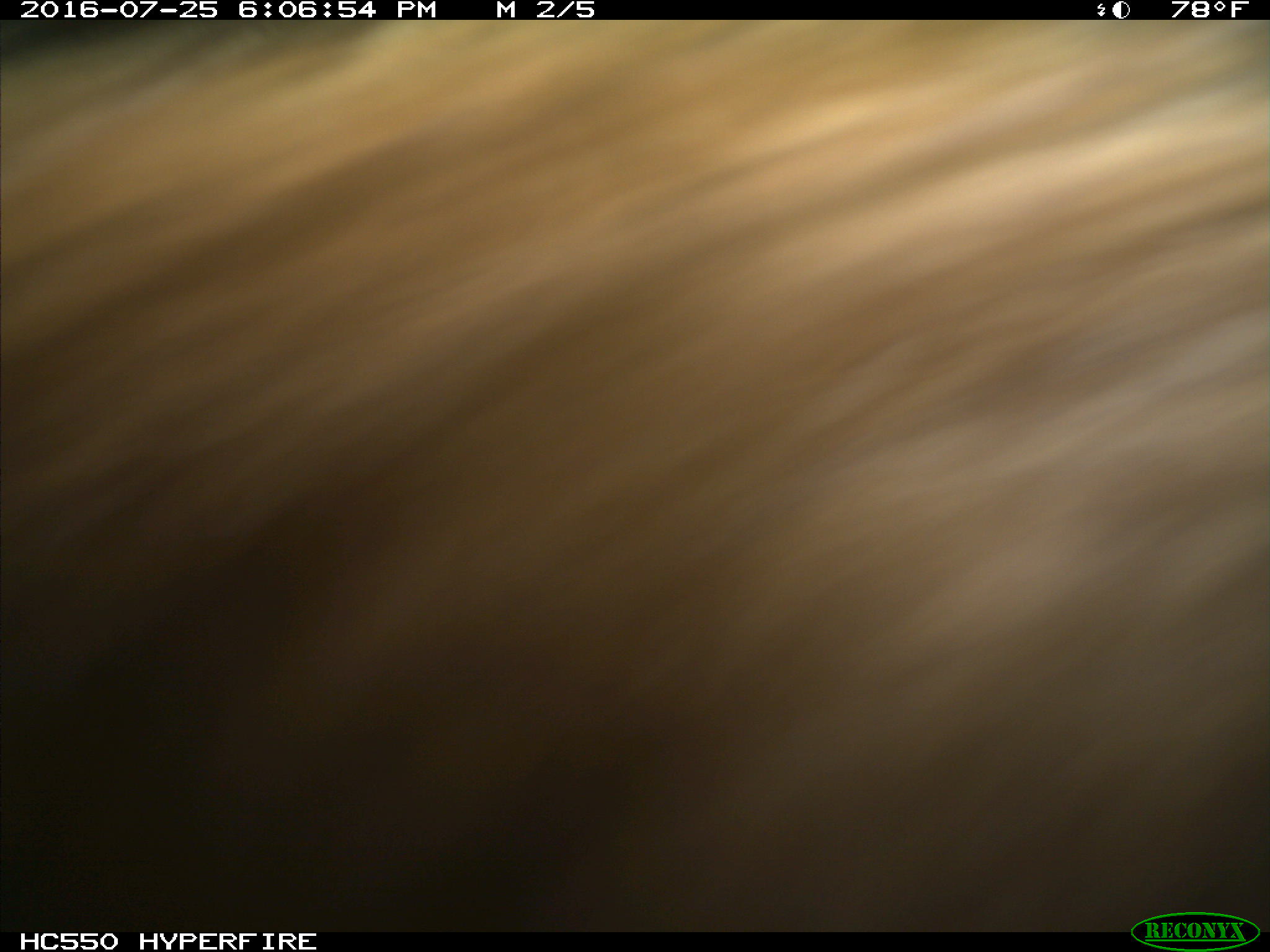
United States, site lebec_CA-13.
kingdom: Animalia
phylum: Chordata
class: Mammalia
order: Carnivora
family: Ursidae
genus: Ursus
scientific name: Ursus americanus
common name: american black bear